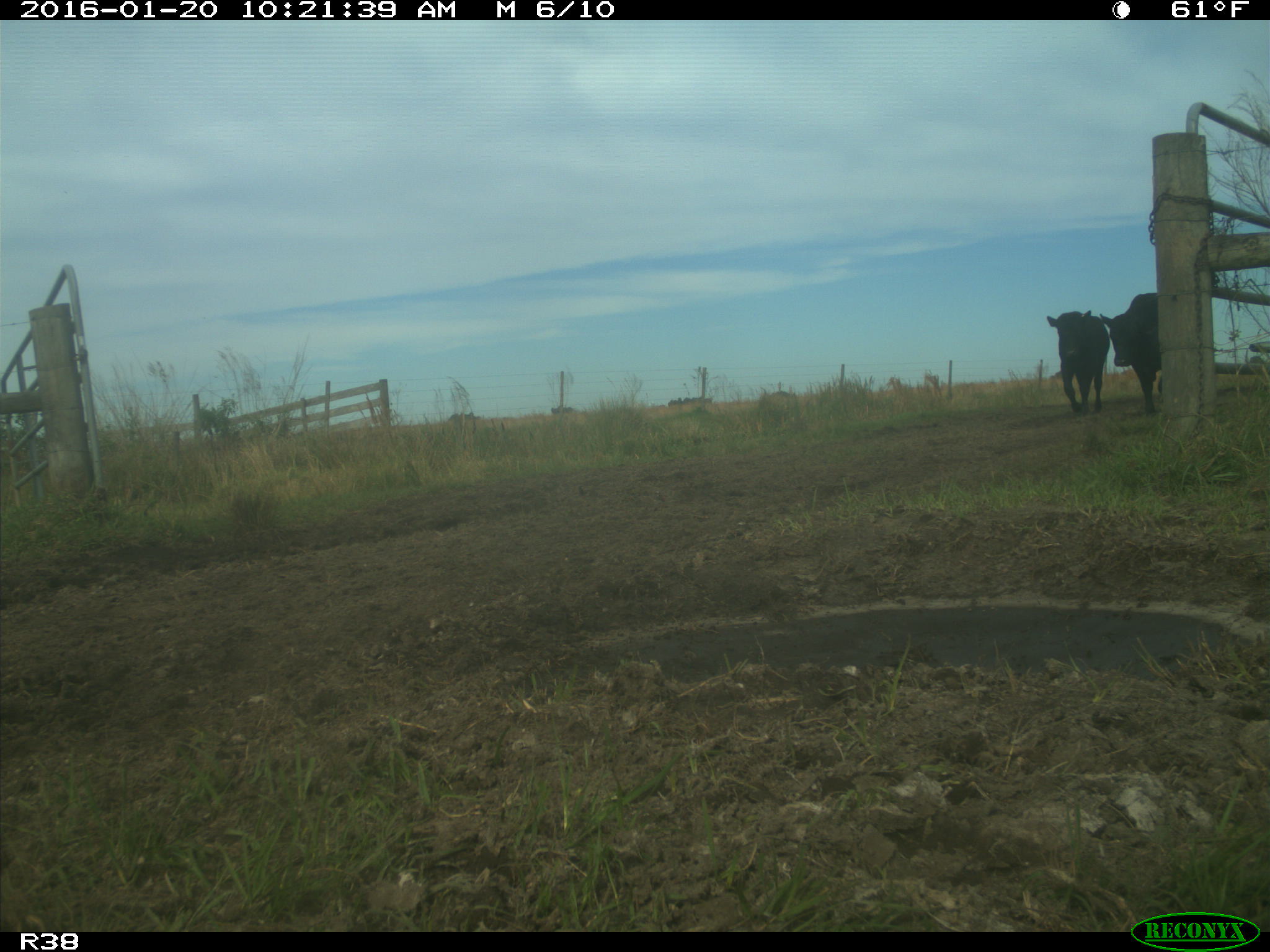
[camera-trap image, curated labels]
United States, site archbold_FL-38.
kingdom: Animalia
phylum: Chordata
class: Mammalia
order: Artiodactyla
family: Bovidae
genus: Bos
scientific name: Bos taurus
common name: domestic cow